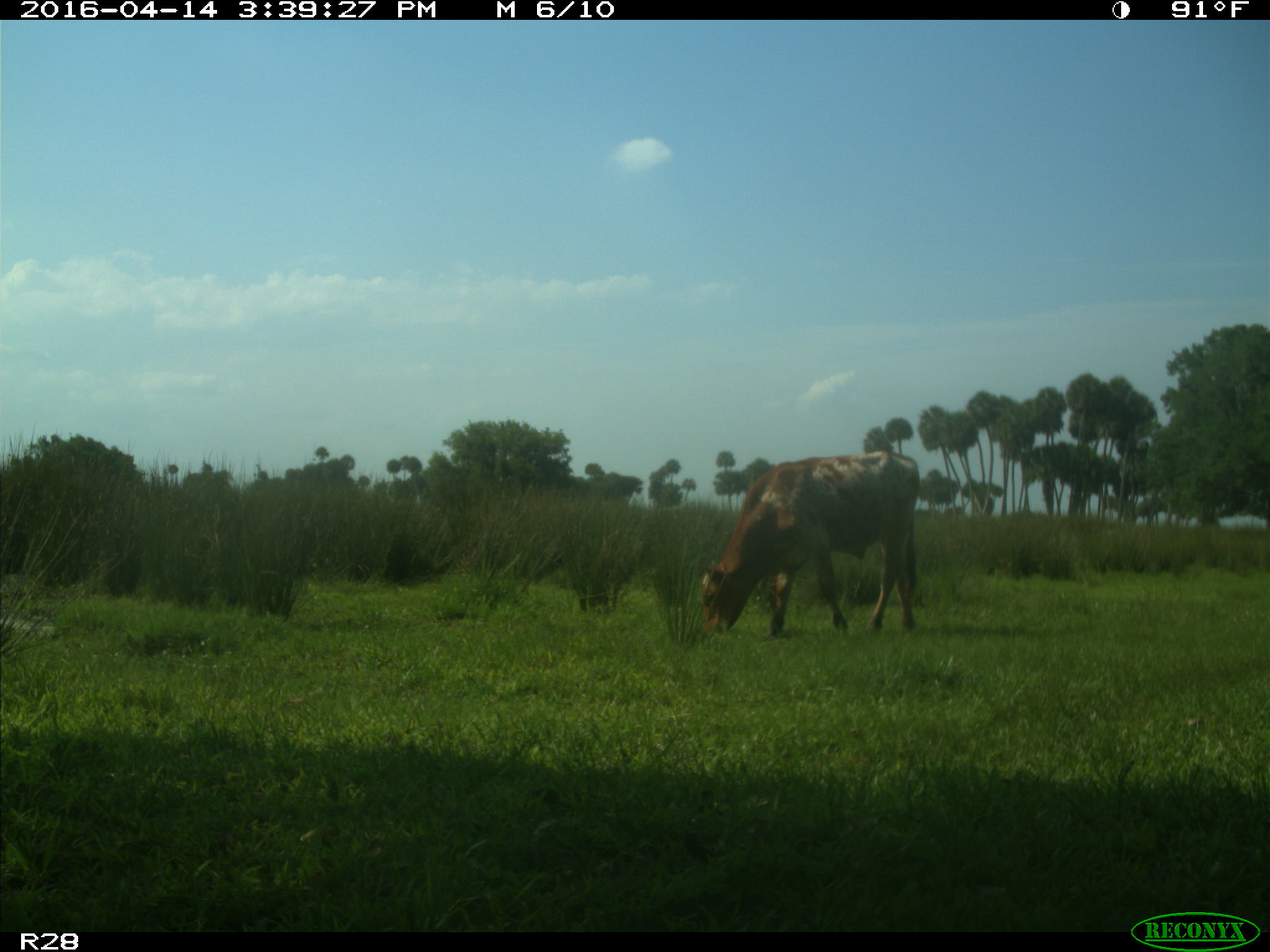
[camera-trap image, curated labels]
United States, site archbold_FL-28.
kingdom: Animalia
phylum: Chordata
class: Mammalia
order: Artiodactyla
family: Bovidae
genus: Bos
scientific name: Bos taurus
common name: domestic cow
Bos taurus (domestic cow).